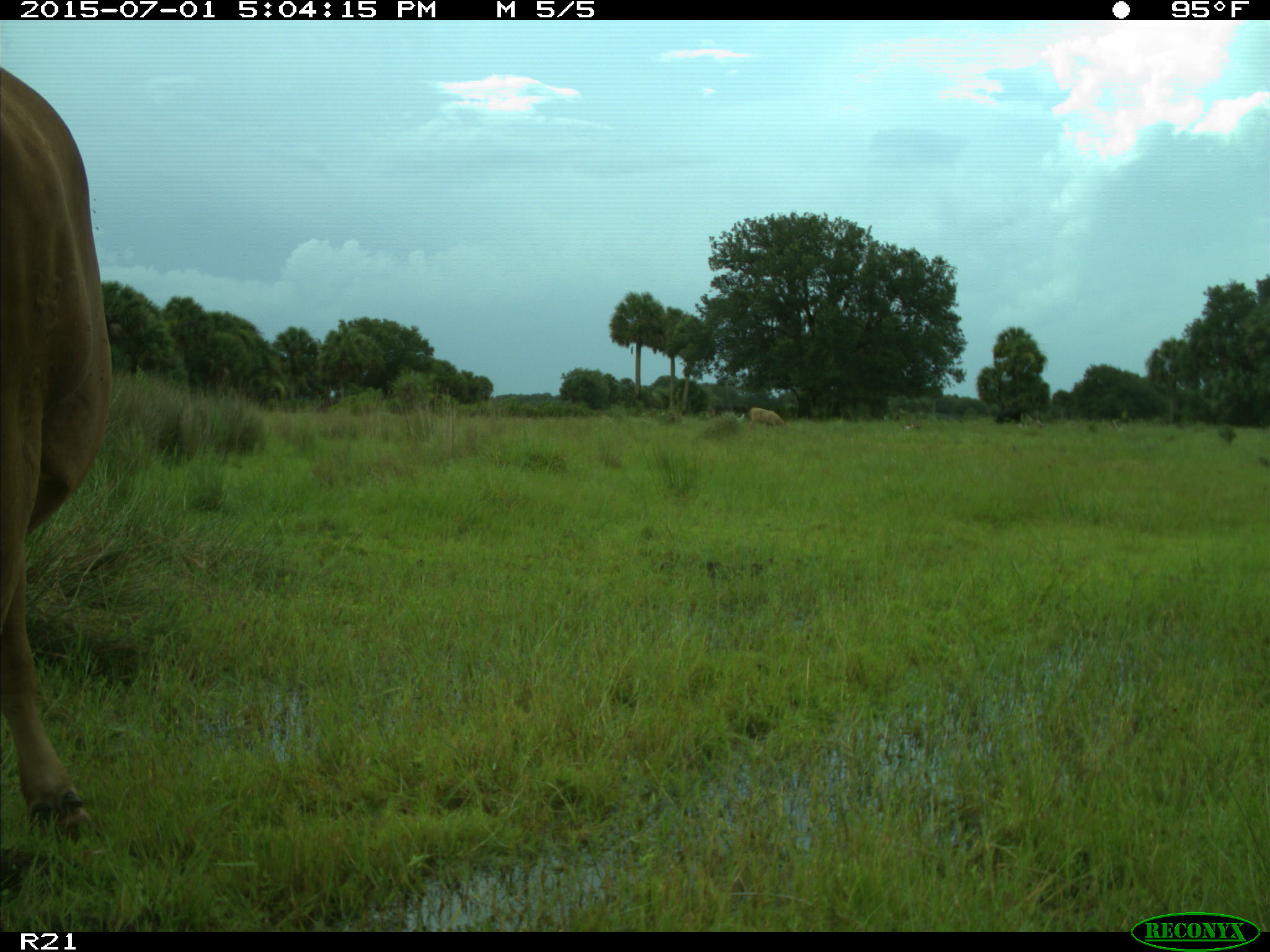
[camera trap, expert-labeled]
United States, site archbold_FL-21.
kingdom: Animalia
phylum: Chordata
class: Mammalia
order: Artiodactyla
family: Bovidae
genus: Bos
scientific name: Bos taurus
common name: domestic cow